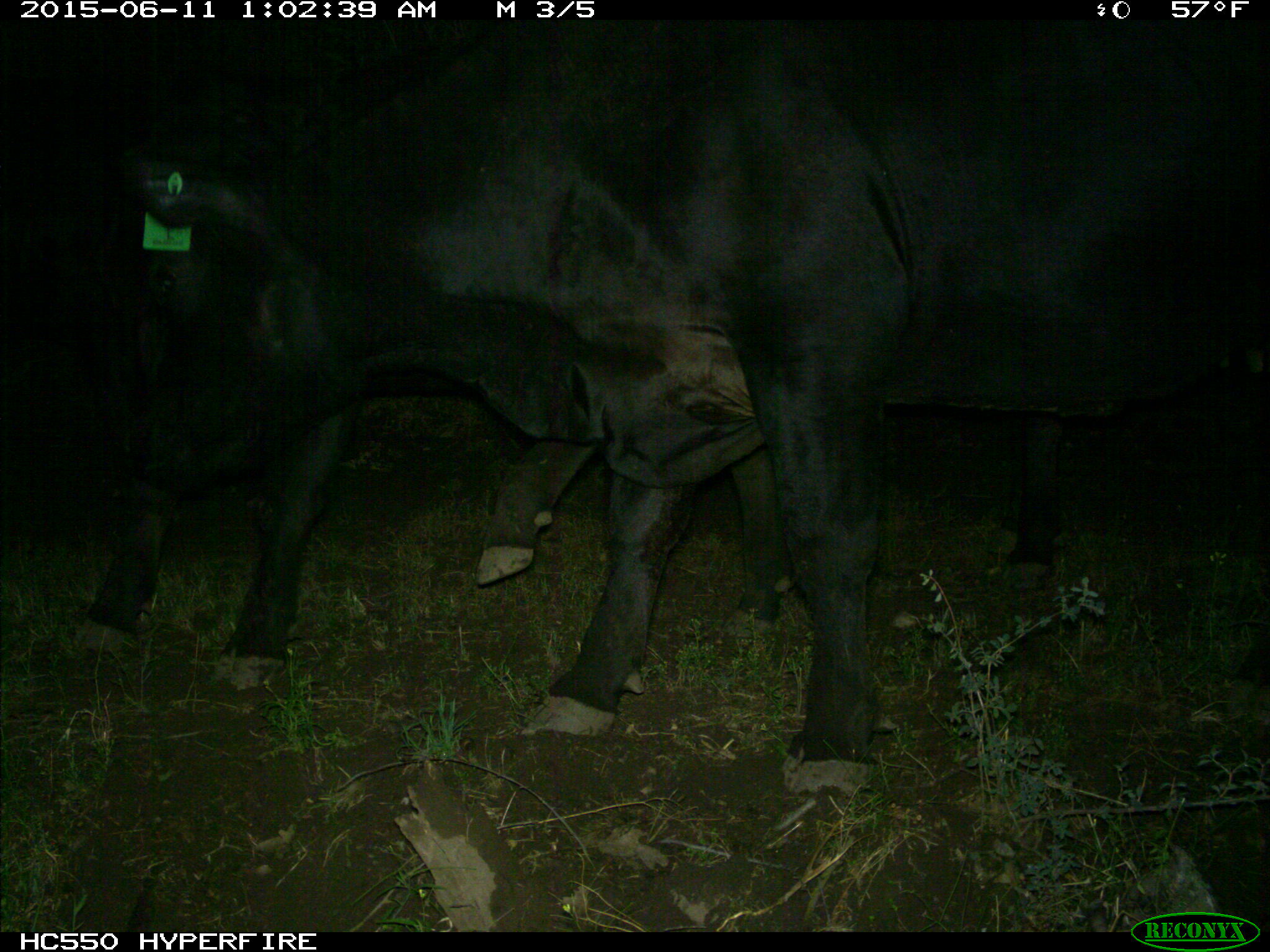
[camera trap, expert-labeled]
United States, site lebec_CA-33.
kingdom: Animalia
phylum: Chordata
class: Mammalia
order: Artiodactyla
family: Bovidae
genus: Bos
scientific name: Bos taurus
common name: domestic cow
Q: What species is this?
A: Bos taurus (domestic cow).